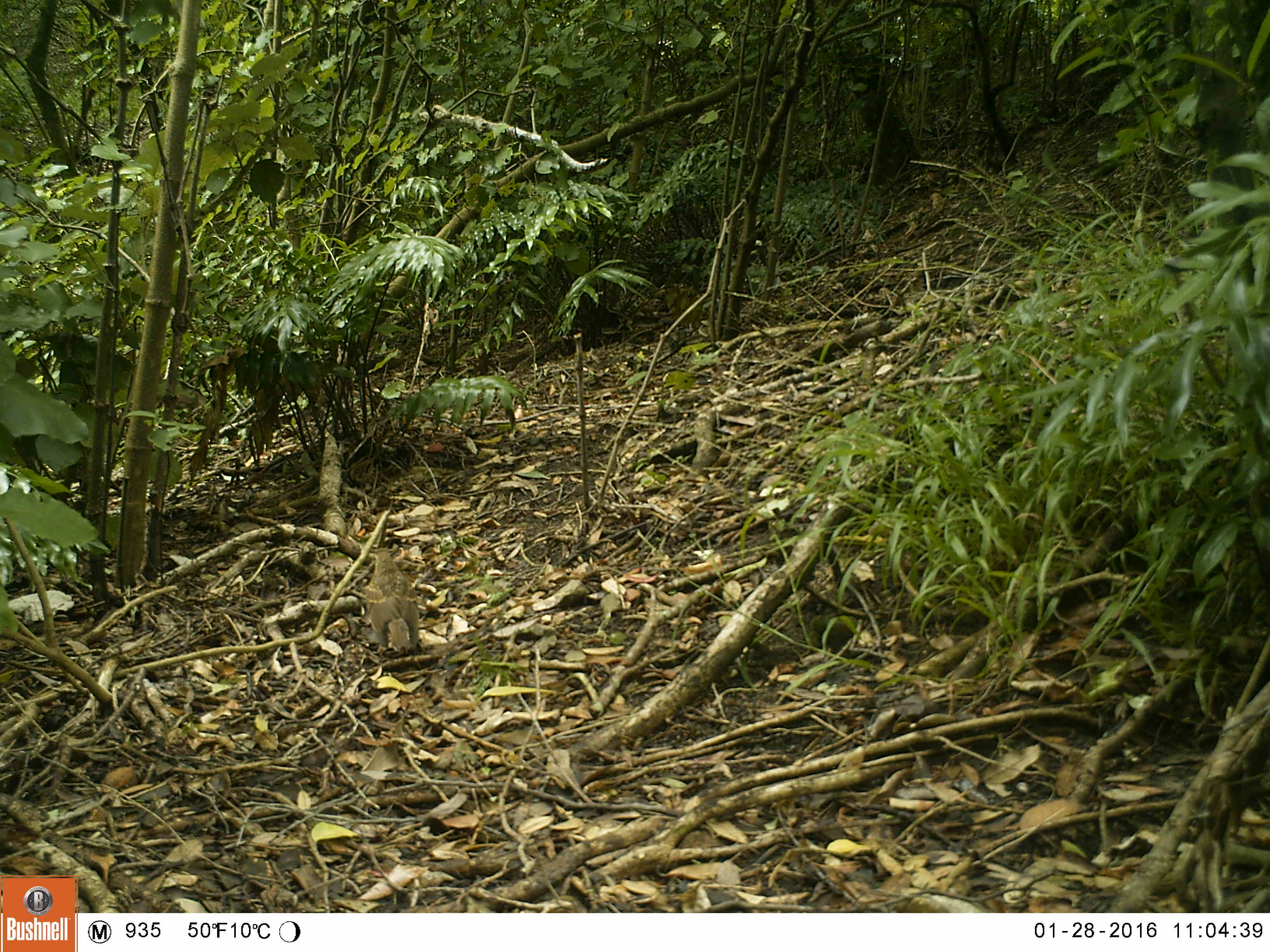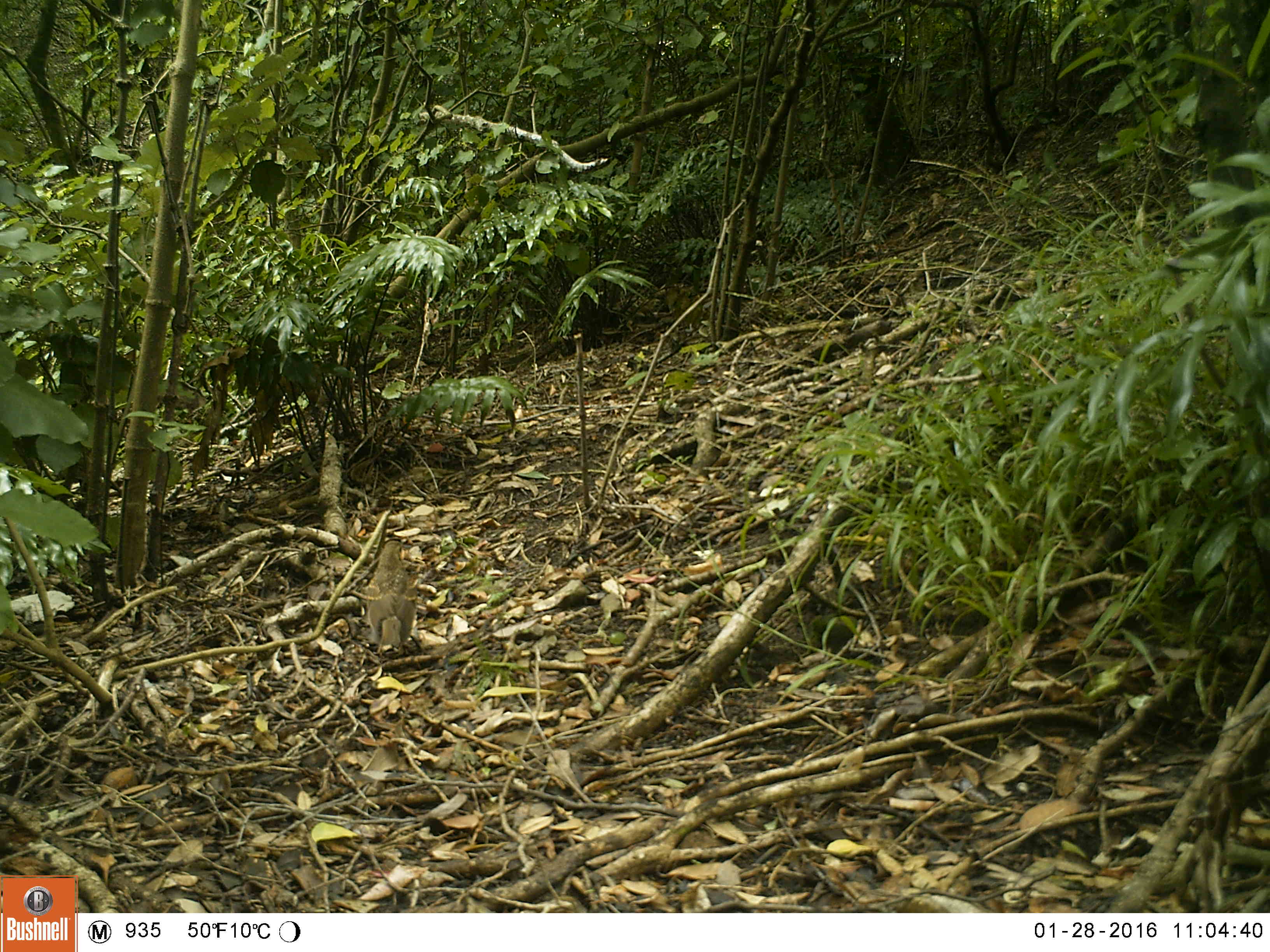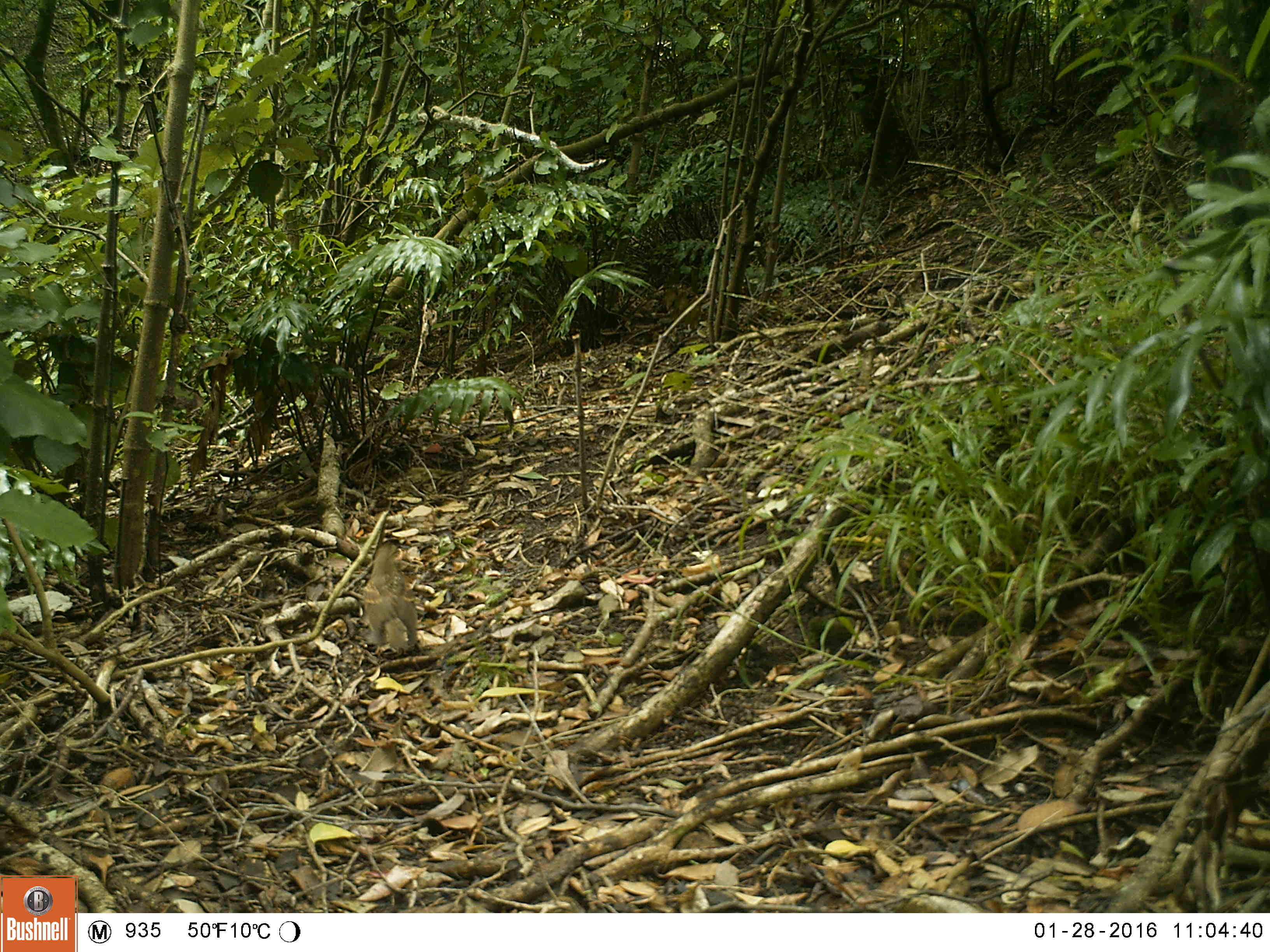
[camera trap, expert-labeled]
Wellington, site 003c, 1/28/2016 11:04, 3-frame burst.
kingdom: Animalia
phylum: Chordata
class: Aves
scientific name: Aves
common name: bird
Bird (Aves).